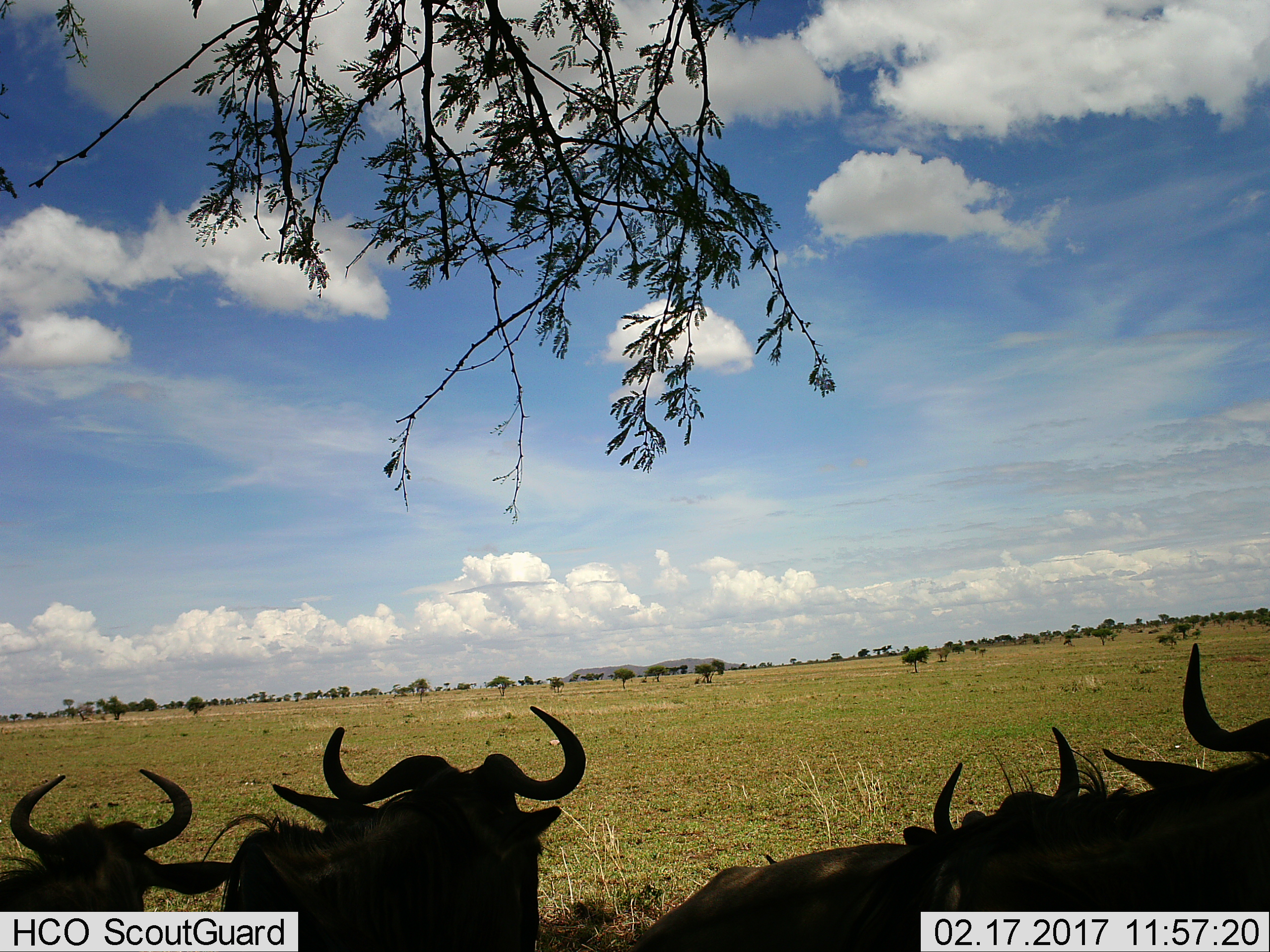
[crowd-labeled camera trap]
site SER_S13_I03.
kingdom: Animalia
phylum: Chordata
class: Mammalia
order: Artiodactyla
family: Bovidae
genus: Connochaetes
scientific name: Connochaetes taurinus taurinus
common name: blue wildebeest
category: wildebeestblue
Wildebeestblue (blue wildebeest) (Connochaetes taurinus taurinus), count 5. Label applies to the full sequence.